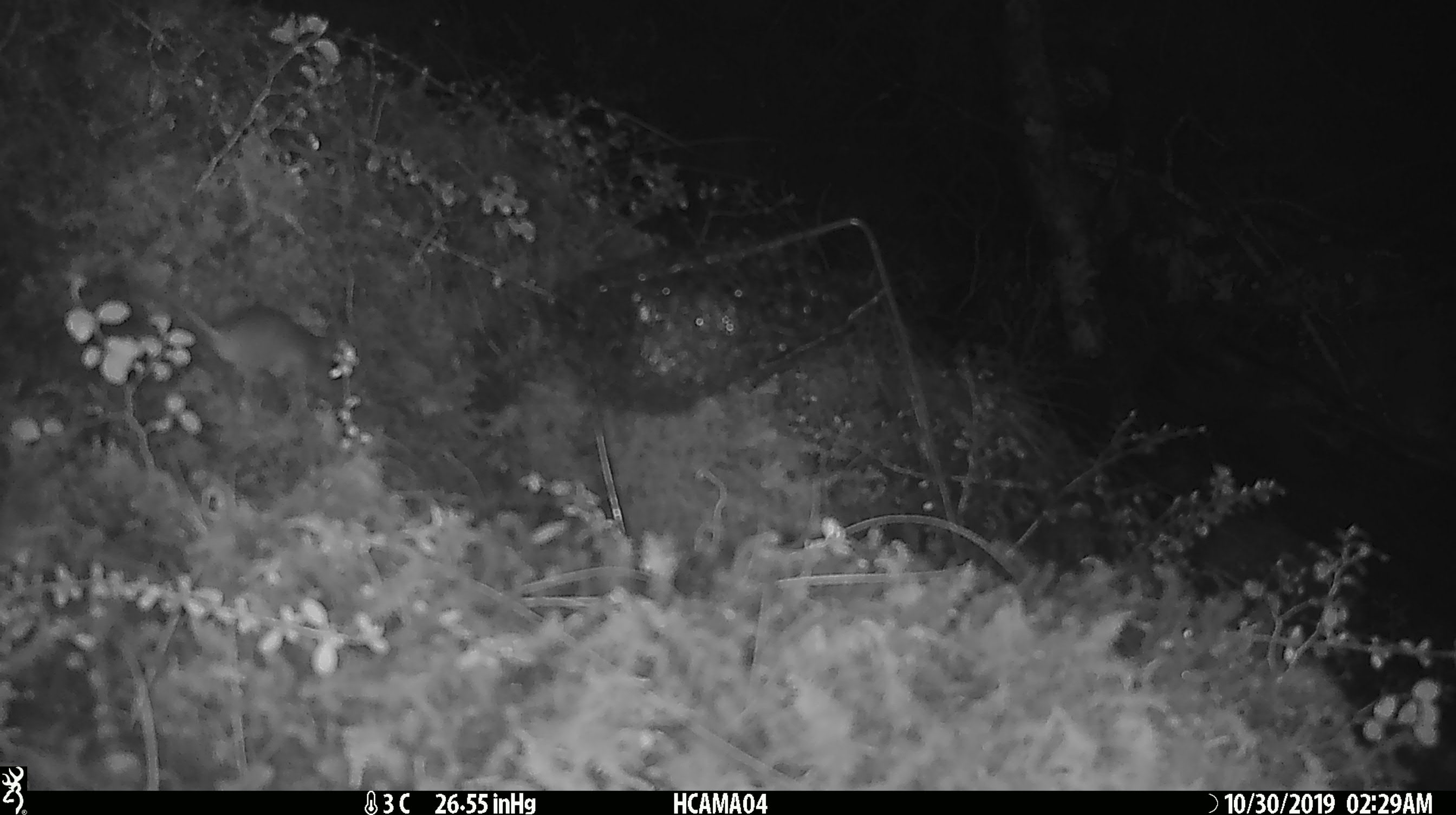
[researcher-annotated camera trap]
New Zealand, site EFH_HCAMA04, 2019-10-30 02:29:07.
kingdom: Animalia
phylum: Chordata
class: Mammalia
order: Rodentia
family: Muridae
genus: Mus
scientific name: Mus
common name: mouse